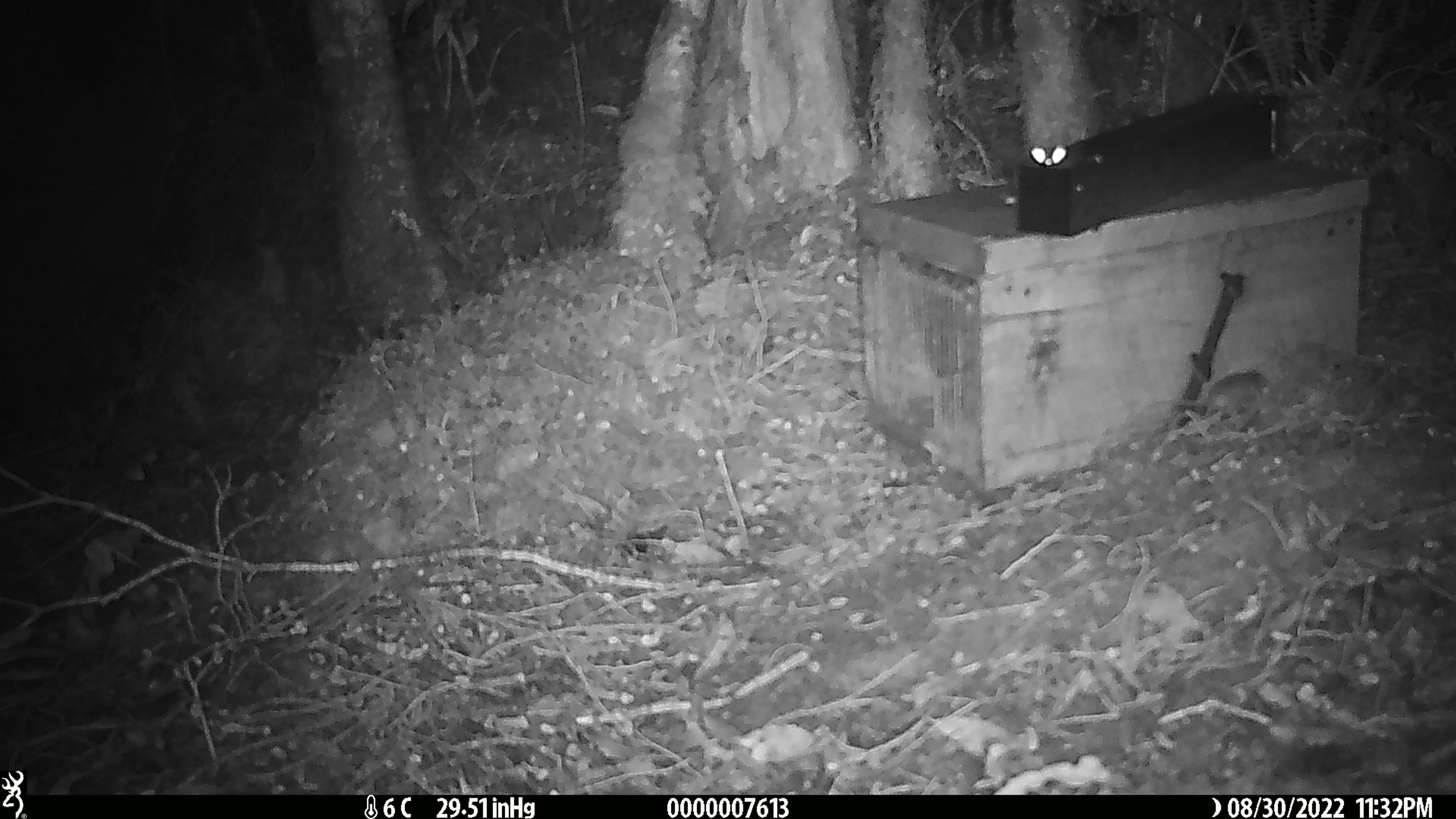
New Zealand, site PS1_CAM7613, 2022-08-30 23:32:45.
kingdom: Animalia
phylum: Chordata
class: Mammalia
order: Rodentia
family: Muridae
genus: Mus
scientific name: Mus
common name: mouse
Mouse (Mus).